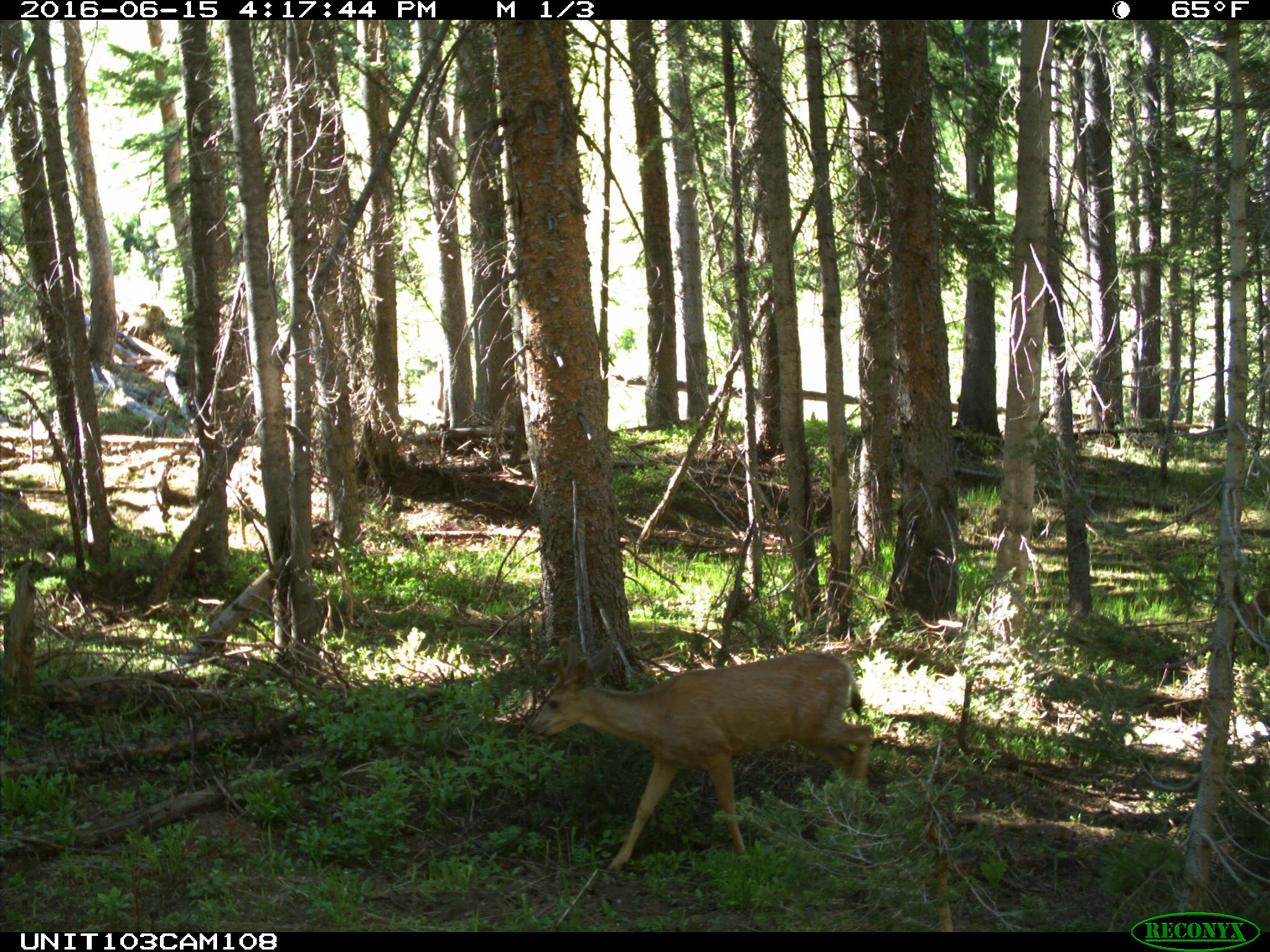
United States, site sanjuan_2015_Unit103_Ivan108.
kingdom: Animalia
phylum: Chordata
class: Mammalia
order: Artiodactyla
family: Cervidae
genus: Odocoileus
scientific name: Odocoileus hemionus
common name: mule deer